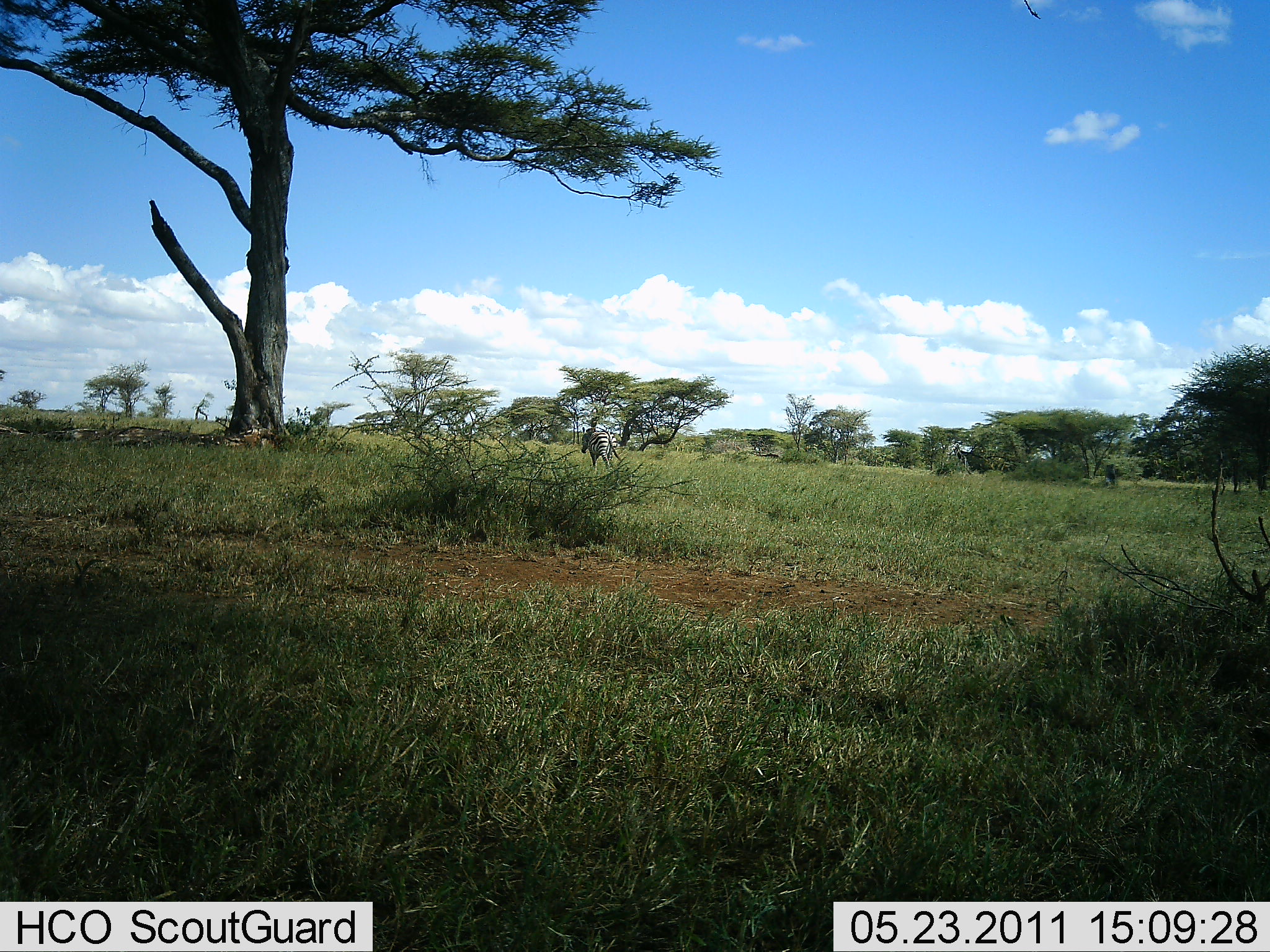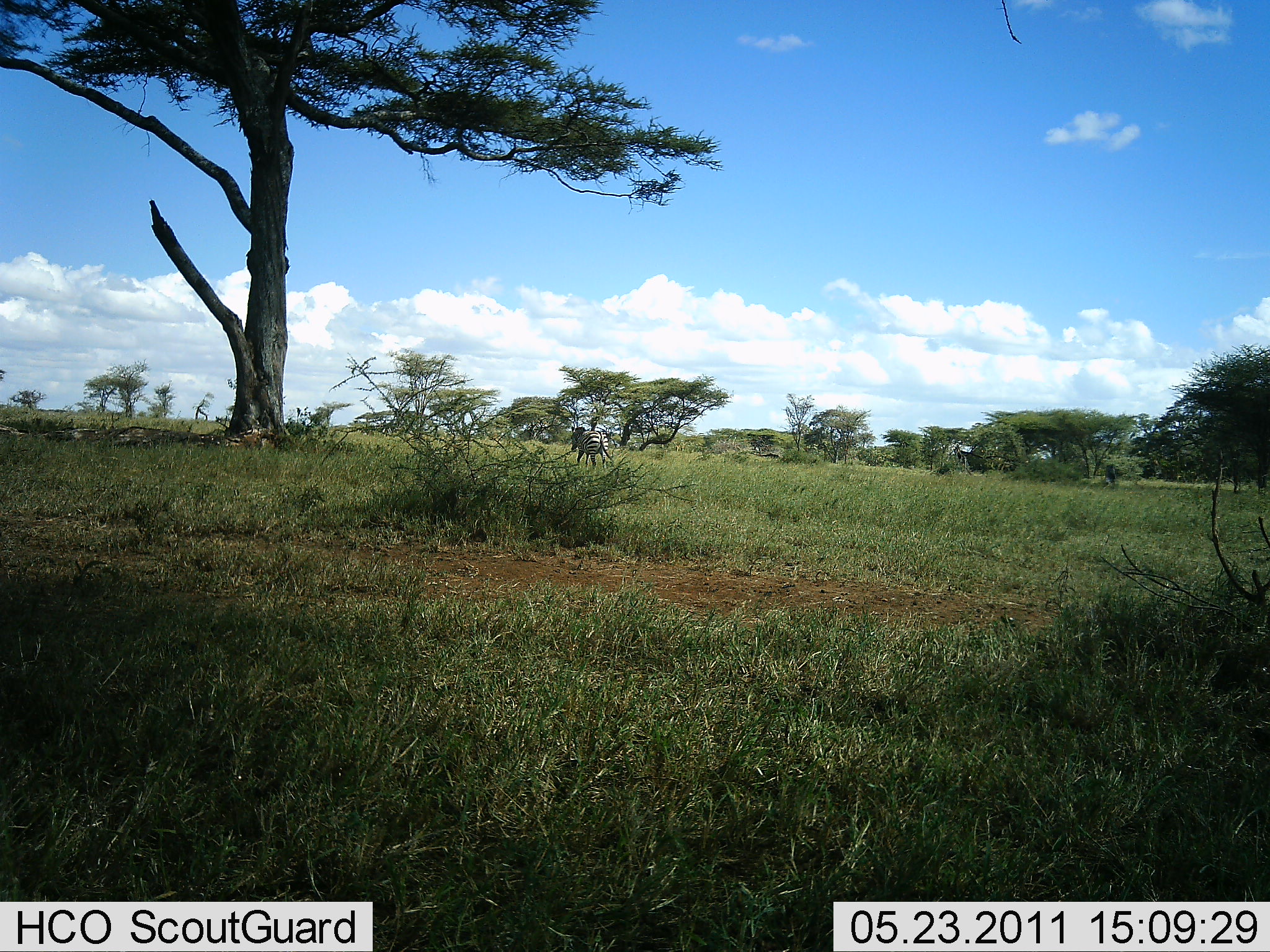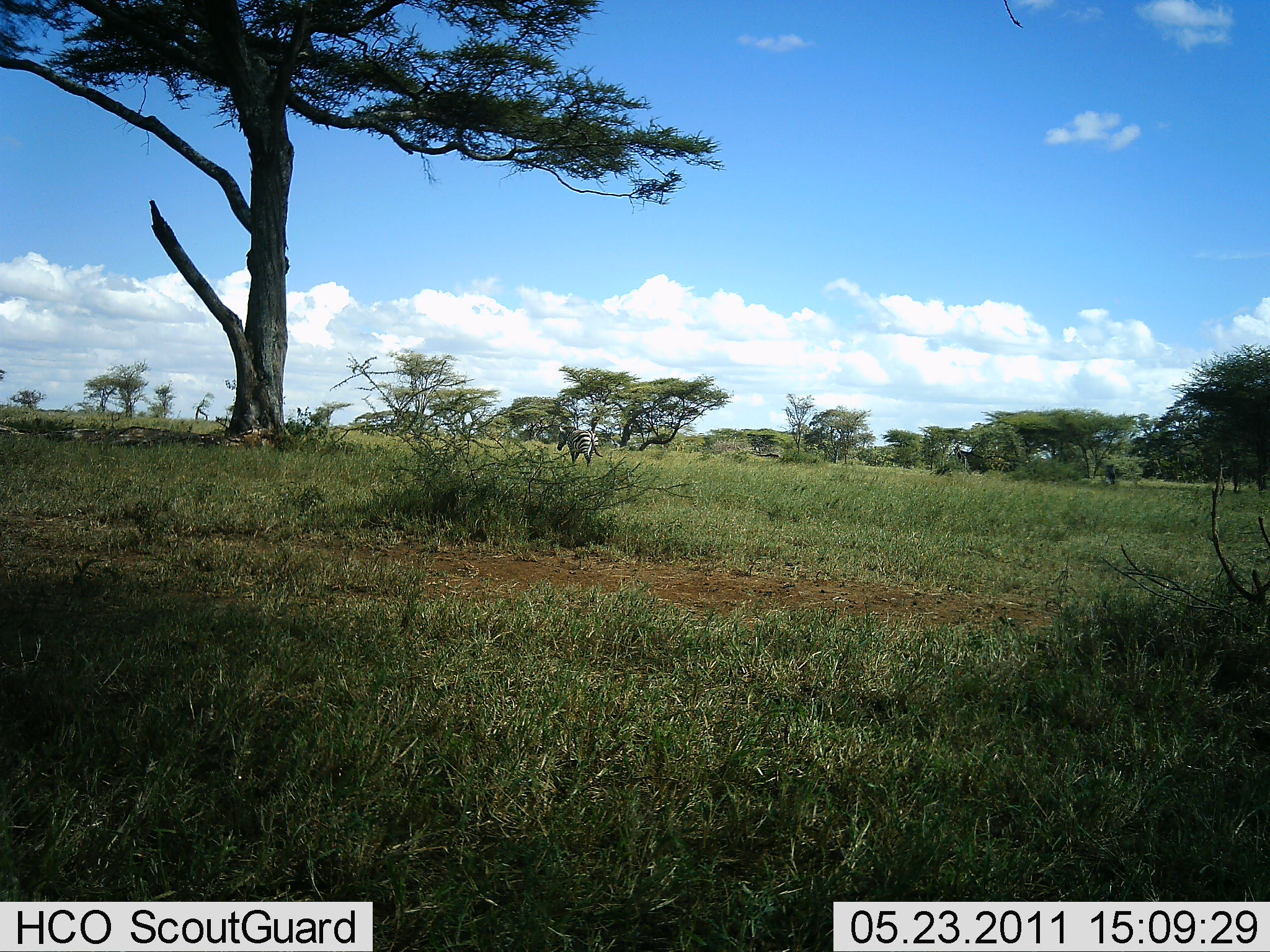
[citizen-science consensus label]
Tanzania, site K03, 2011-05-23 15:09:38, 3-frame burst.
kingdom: Animalia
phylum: Chordata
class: Mammalia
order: Perissodactyla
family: Equidae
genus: Equus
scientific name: Equus quagga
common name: plains zebra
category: zebra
Zebra (plains zebra) (Equus quagga), count 1. Behavior (volunteer vote fractions): standing 0%, resting 0%, moving 100%, interacting 0%. Young present (vote fraction): 0%. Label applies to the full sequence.